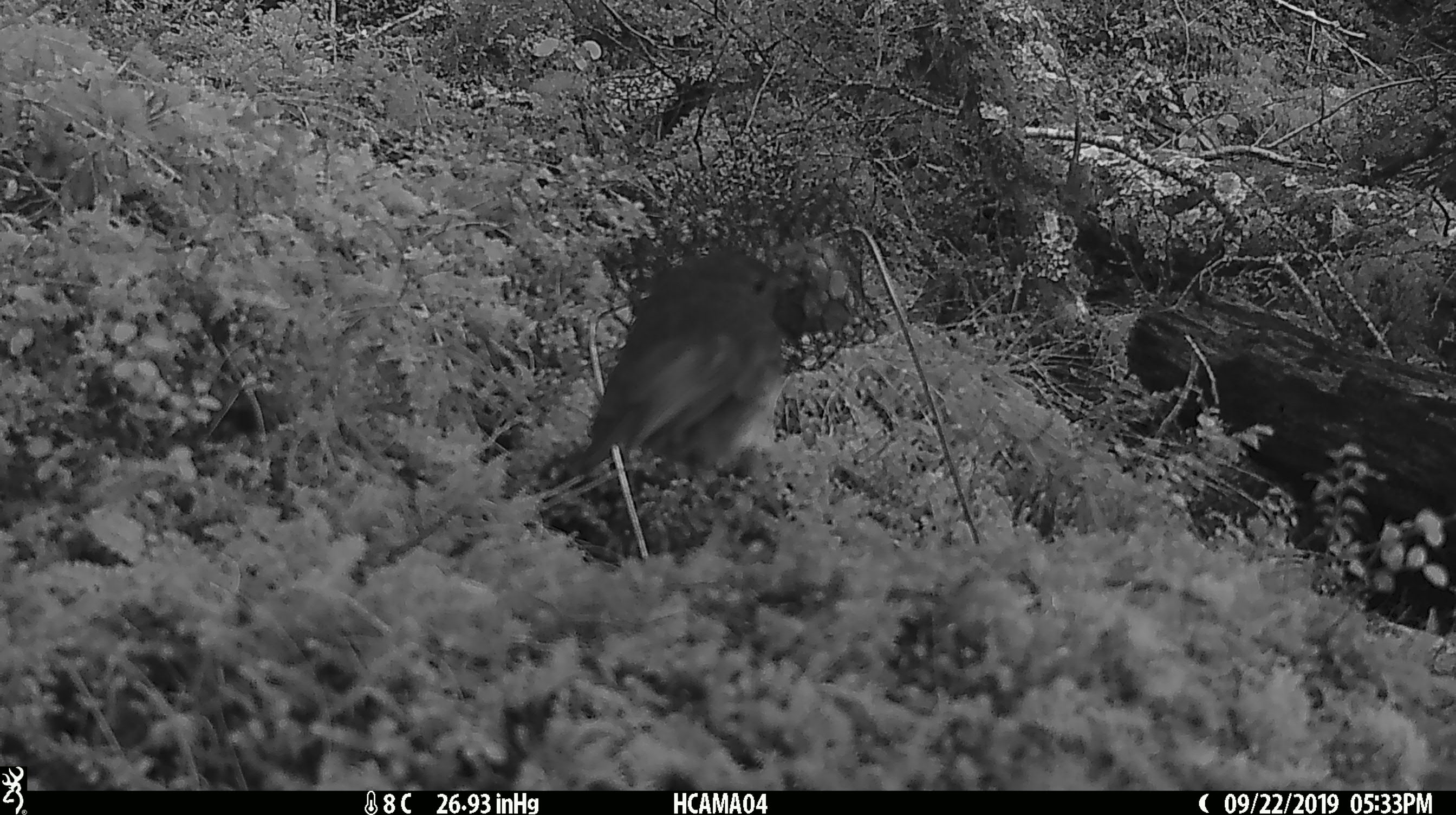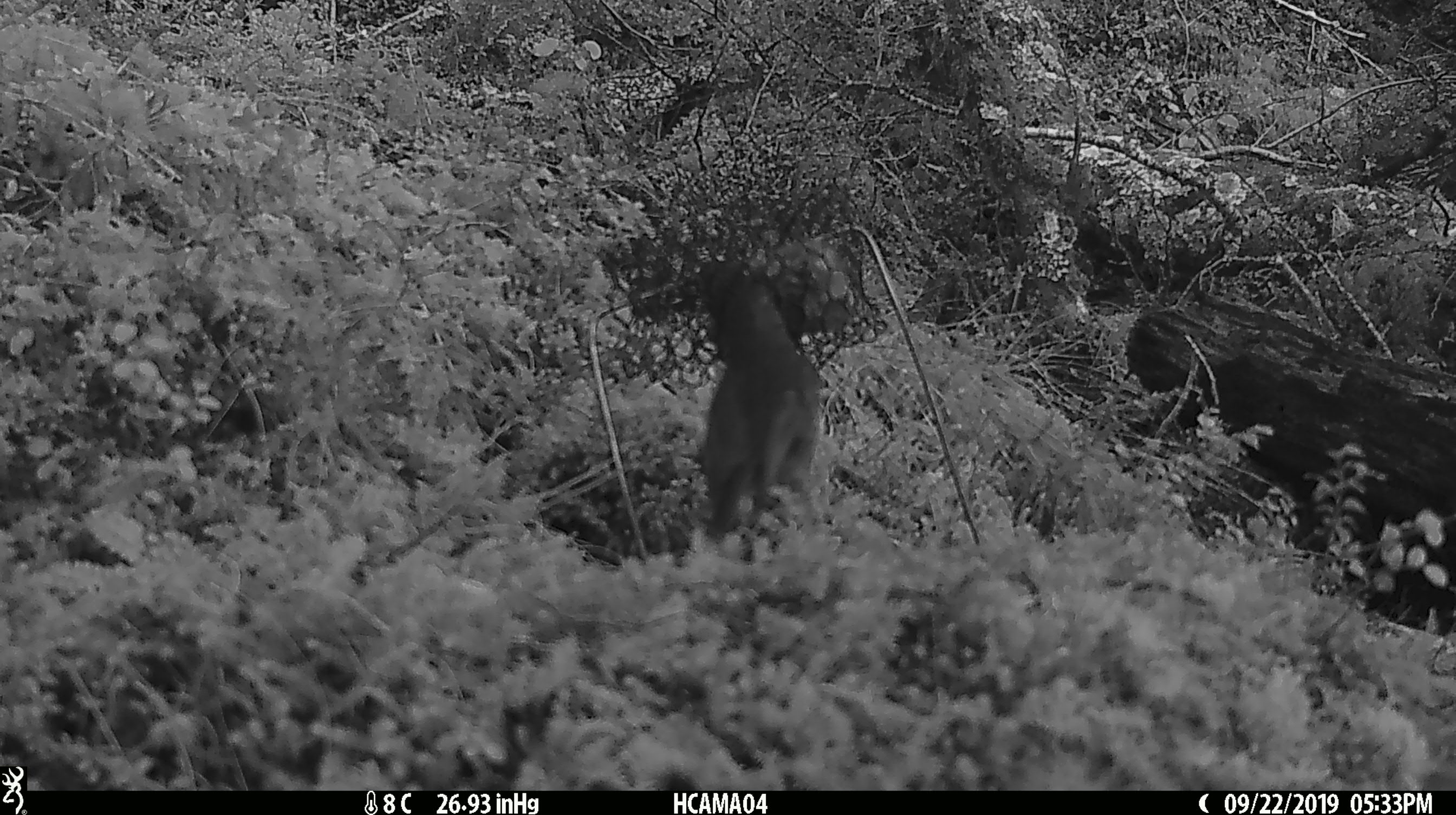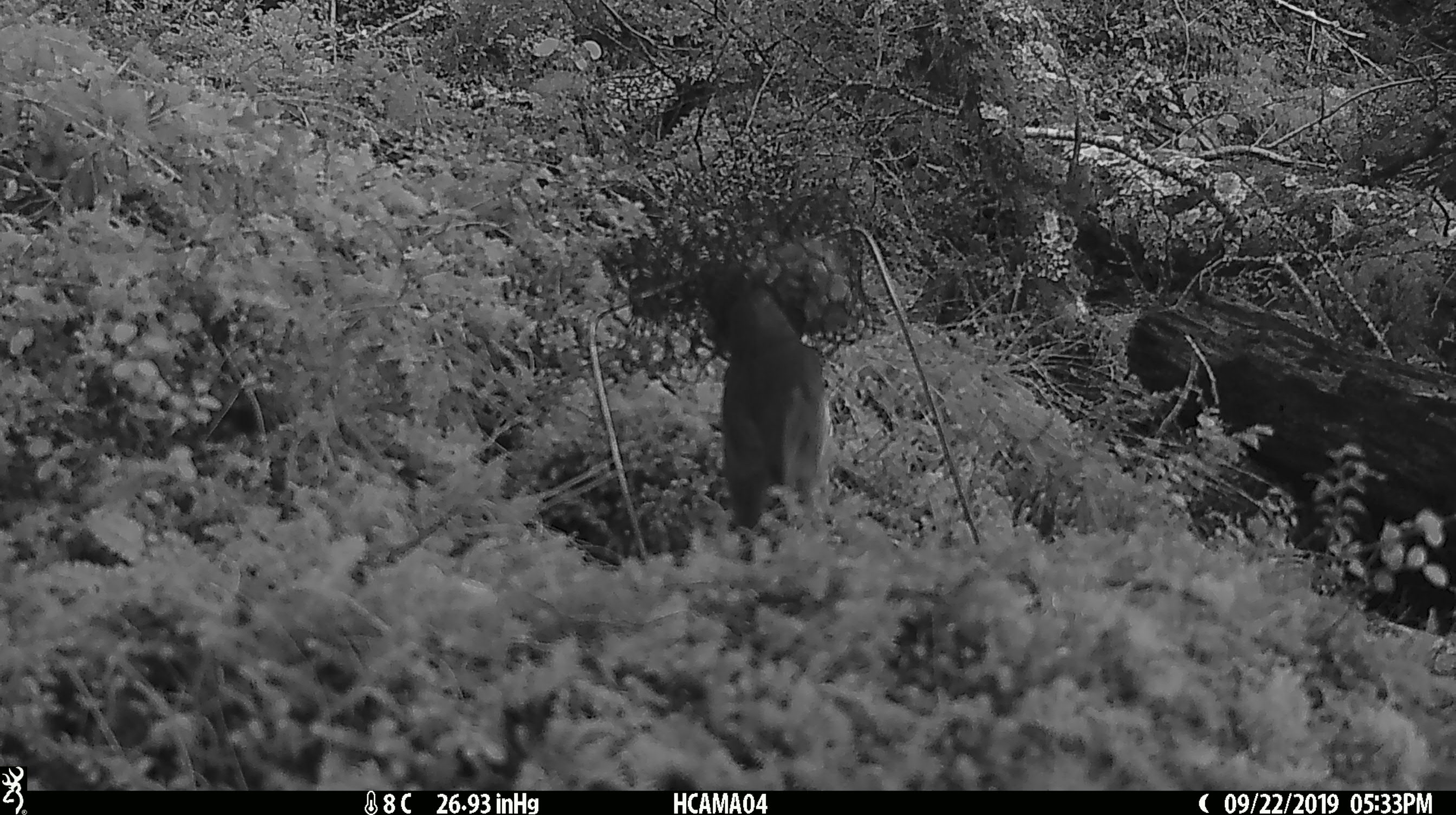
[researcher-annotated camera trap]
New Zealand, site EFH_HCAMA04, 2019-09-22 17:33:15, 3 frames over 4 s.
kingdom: Animalia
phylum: Chordata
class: Aves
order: Passeriformes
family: Petroicidae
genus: Petroica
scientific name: Petroica australis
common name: new zealand robin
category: robin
Robin (new zealand robin) (Petroica australis).